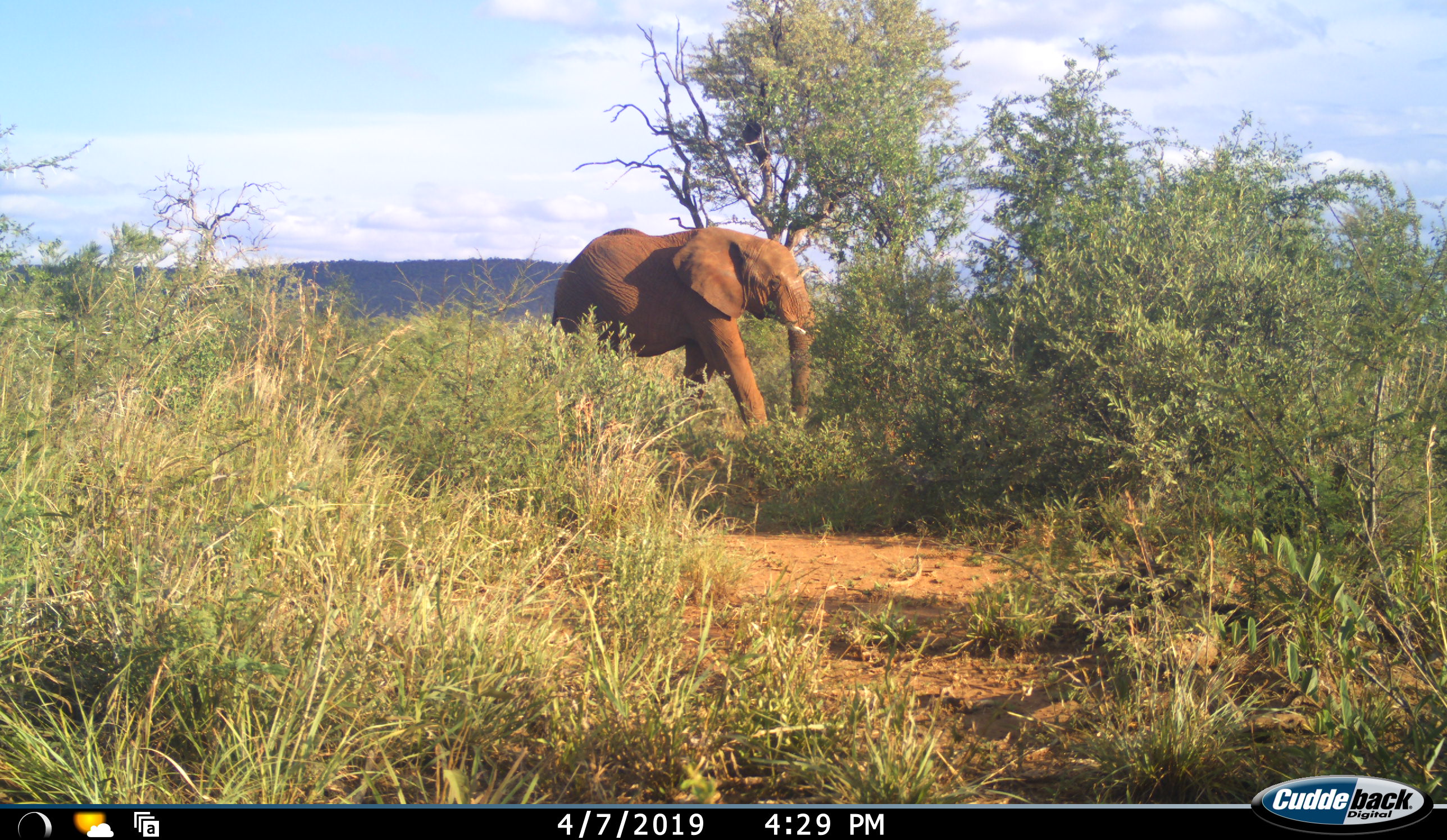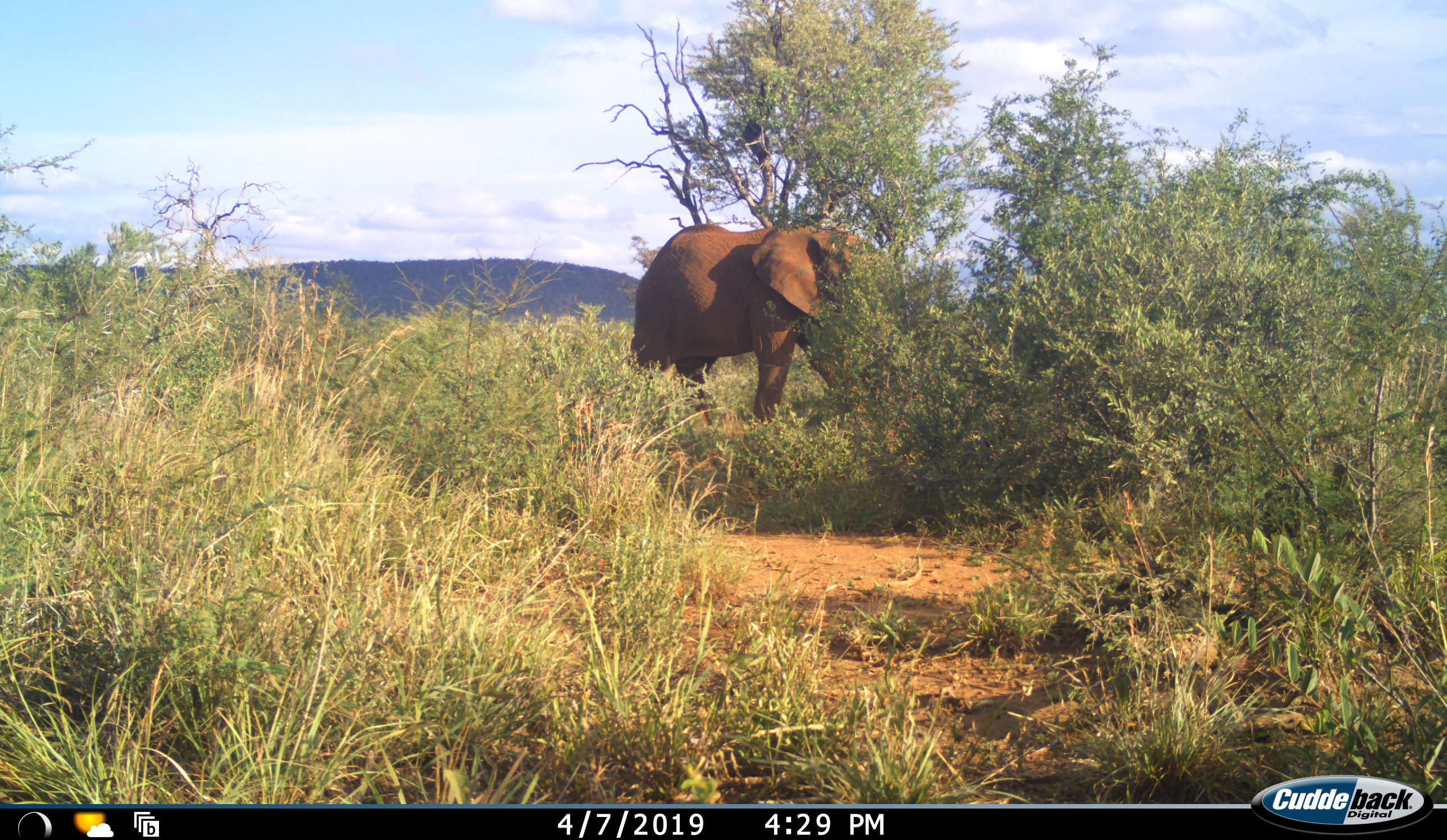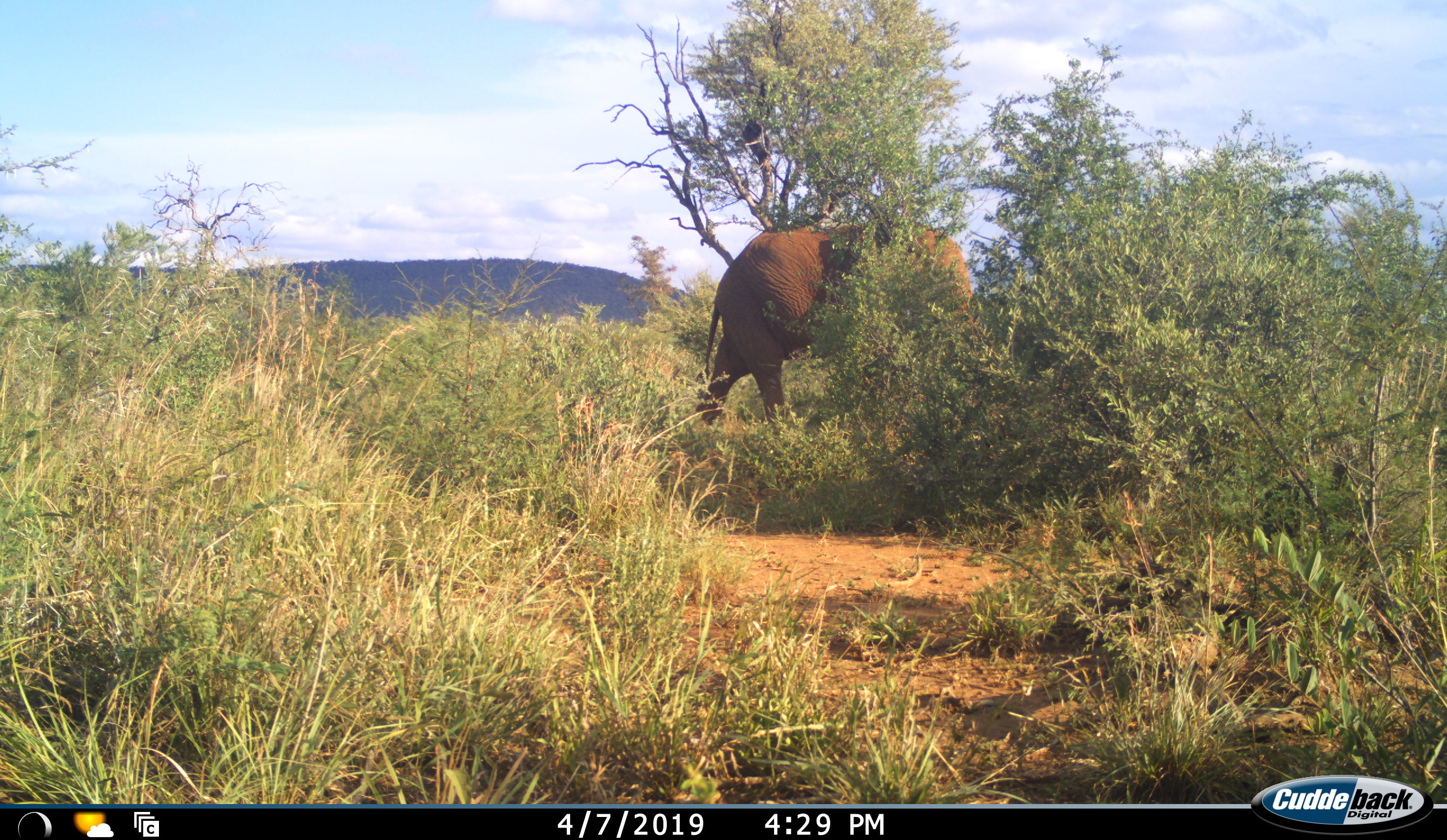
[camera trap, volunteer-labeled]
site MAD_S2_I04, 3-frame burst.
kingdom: Animalia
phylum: Chordata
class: Mammalia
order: Proboscidea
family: Elephantidae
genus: Loxodonta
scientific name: Loxodonta africana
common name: african bush elephant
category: elephant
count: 1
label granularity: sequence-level